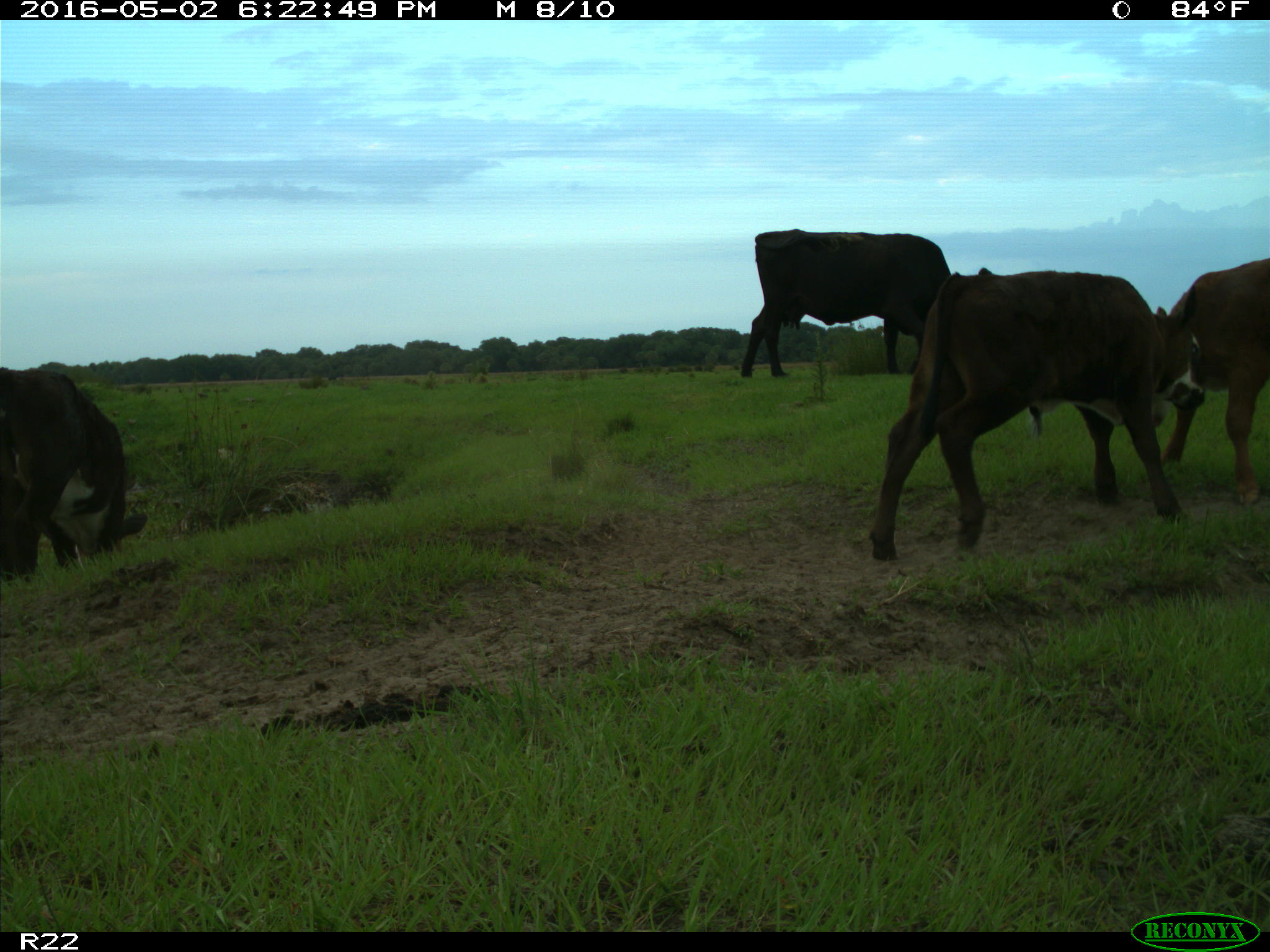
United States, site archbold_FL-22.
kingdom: Animalia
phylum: Chordata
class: Mammalia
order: Artiodactyla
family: Bovidae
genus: Bos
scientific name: Bos taurus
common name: domestic cow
Bos taurus (domestic cow).